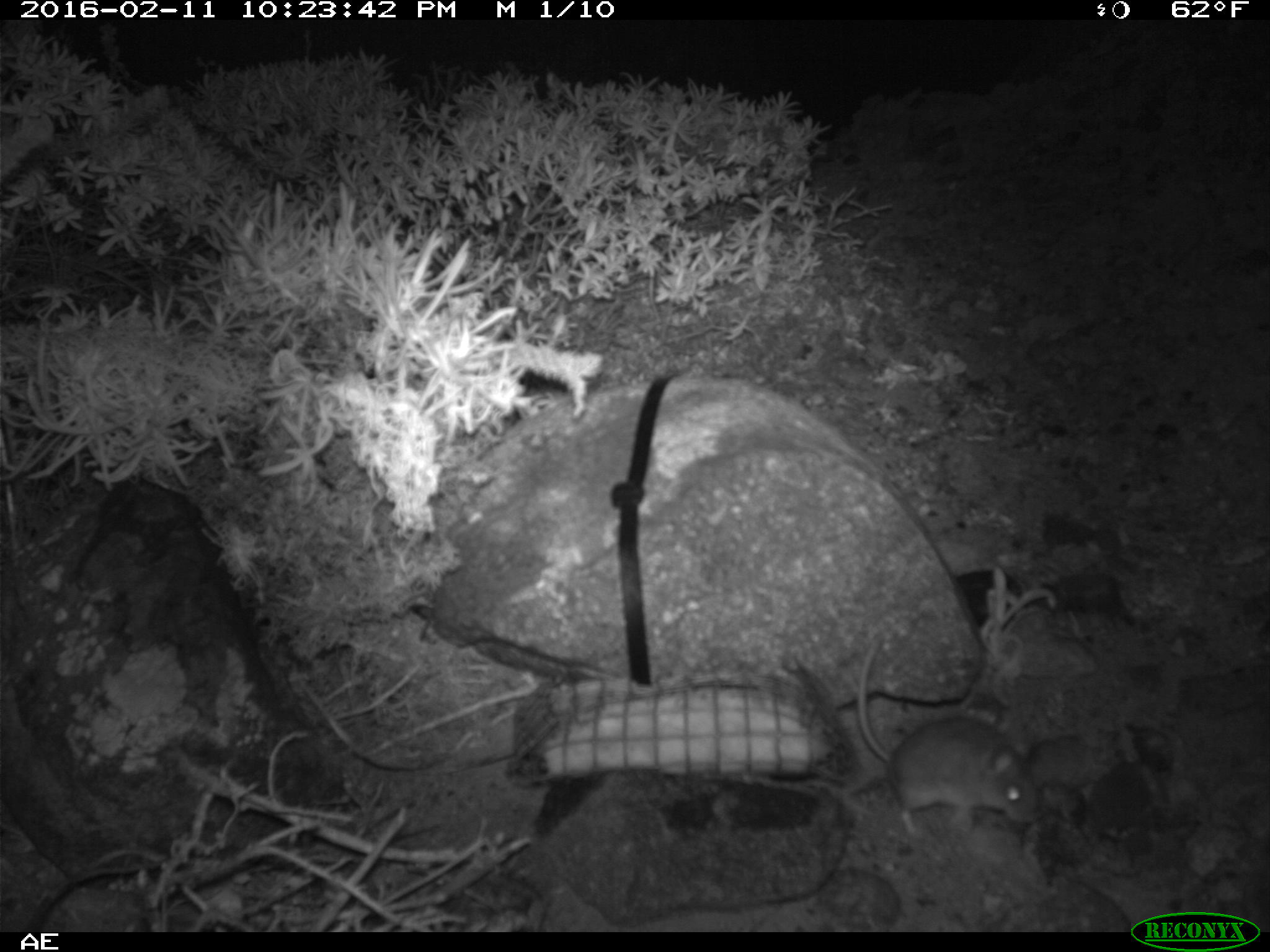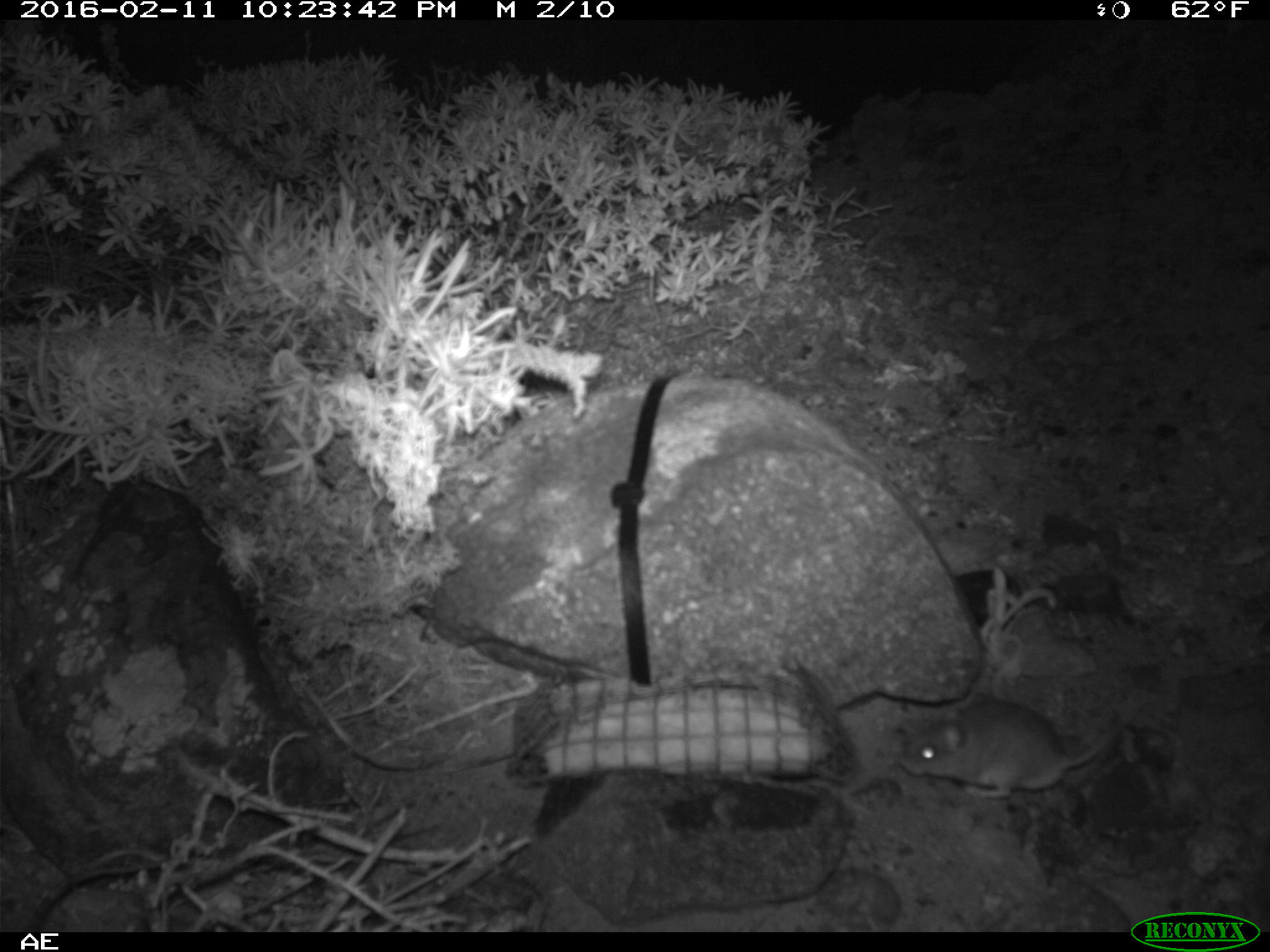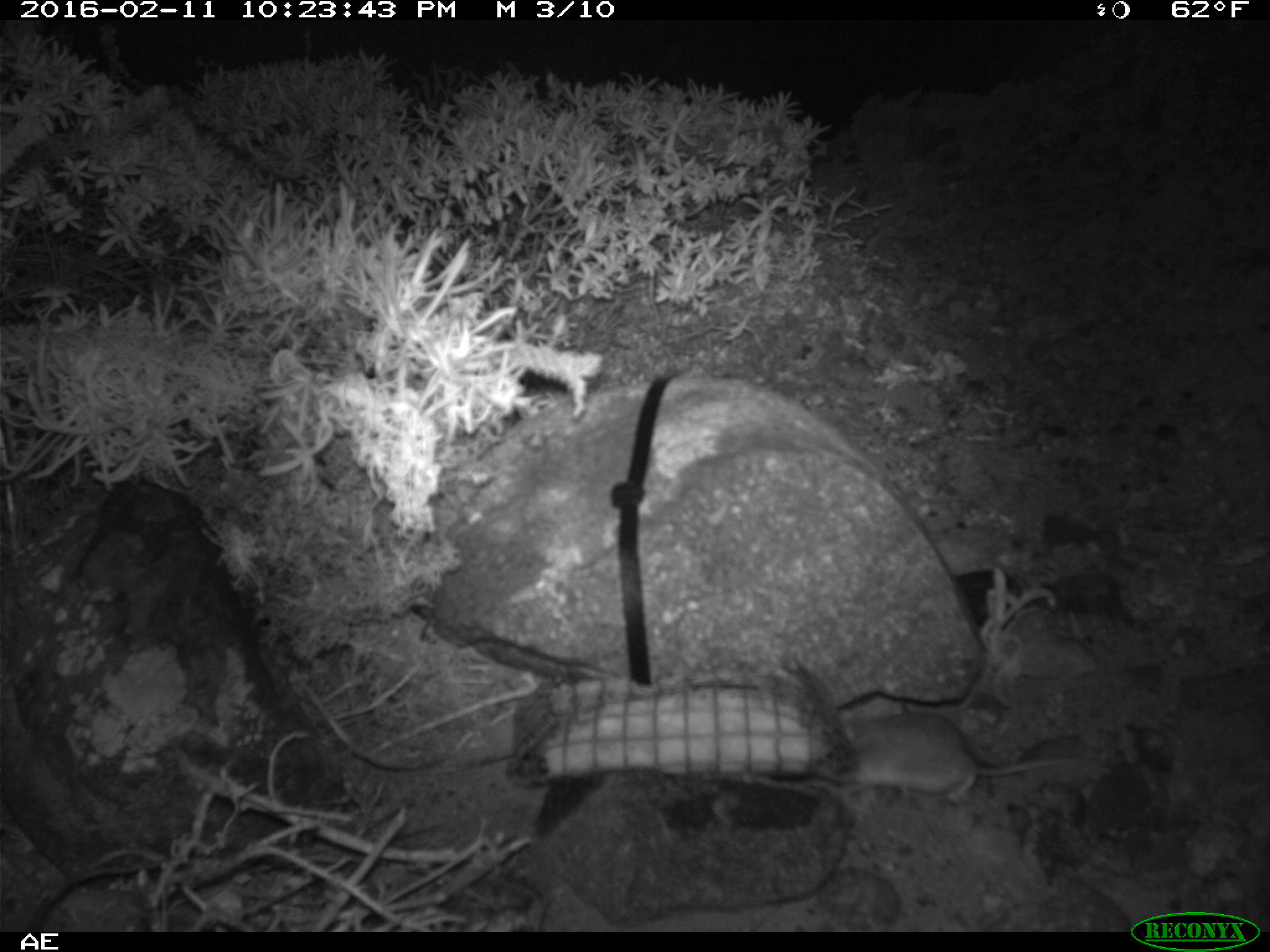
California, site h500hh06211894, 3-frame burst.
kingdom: Animalia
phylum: Chordata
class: Mammalia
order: Rodentia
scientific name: Rodentia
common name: rodent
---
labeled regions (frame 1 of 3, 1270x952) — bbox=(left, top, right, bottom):
rodent: bbox=(858, 629, 1037, 837)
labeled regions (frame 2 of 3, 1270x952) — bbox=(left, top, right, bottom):
rodent: bbox=(899, 699, 1139, 801)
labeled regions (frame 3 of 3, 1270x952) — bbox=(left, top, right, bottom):
rodent: bbox=(832, 709, 1107, 803)